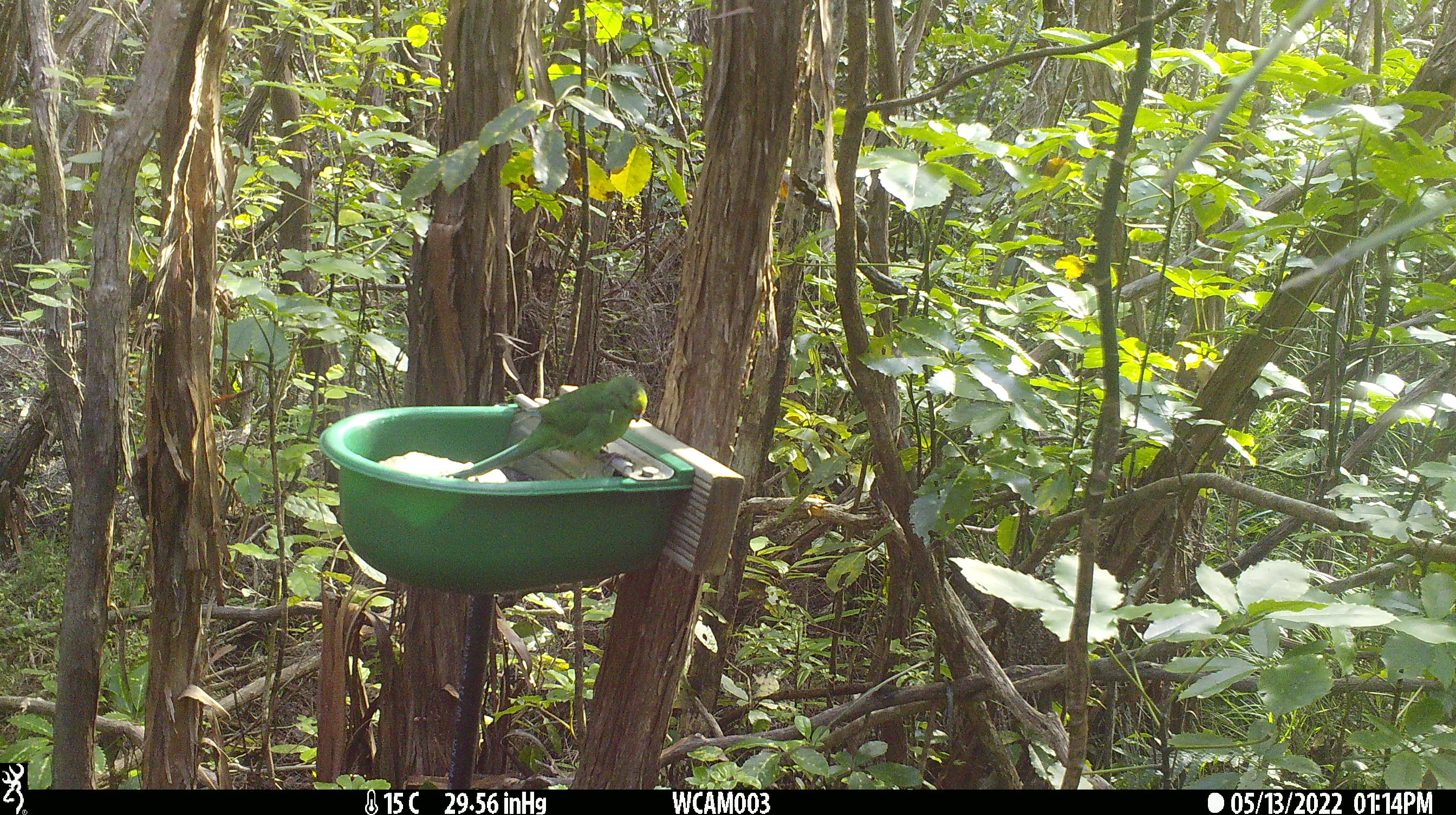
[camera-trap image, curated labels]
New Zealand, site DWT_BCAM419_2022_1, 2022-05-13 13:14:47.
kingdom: Animalia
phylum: Chordata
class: Aves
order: Psittaciformes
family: Psittaculidae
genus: Cyanoramphus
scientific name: Cyanoramphus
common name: parakeet